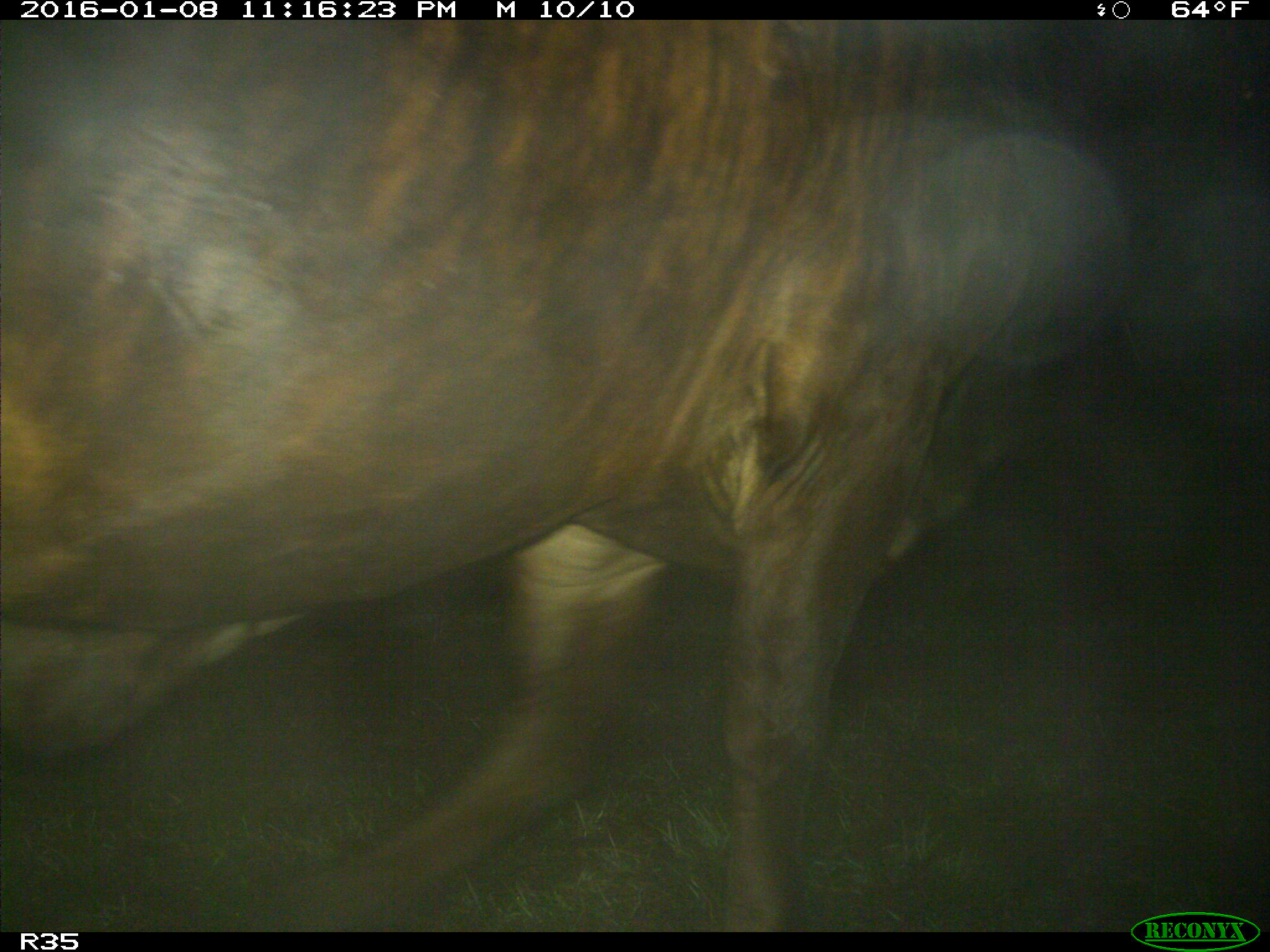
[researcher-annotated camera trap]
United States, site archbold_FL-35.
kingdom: Animalia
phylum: Chordata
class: Mammalia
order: Artiodactyla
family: Bovidae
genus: Bos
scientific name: Bos taurus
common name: domestic cow